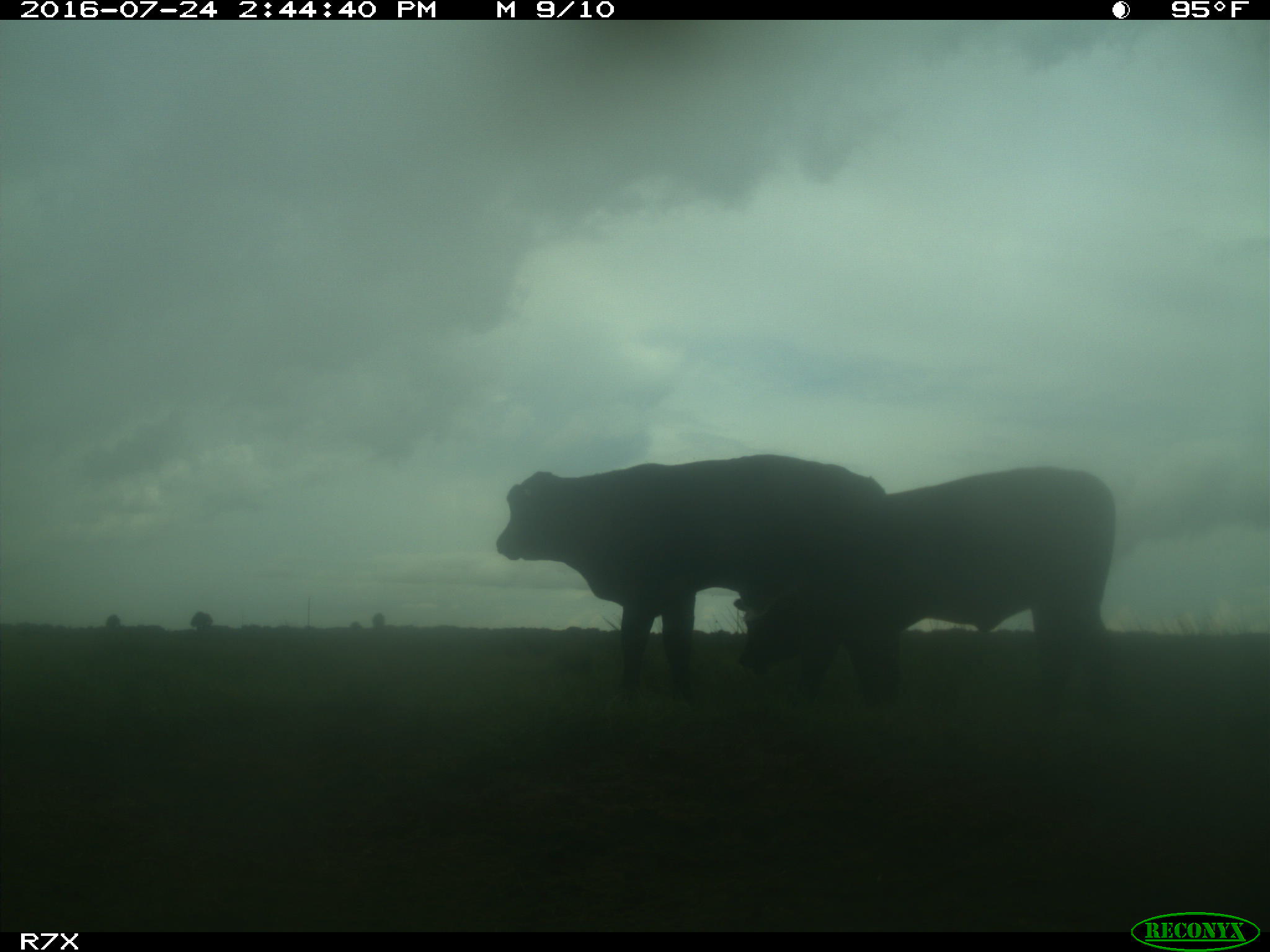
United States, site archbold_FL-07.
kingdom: Animalia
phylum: Chordata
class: Mammalia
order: Artiodactyla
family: Bovidae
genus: Bos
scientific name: Bos taurus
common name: domestic cow